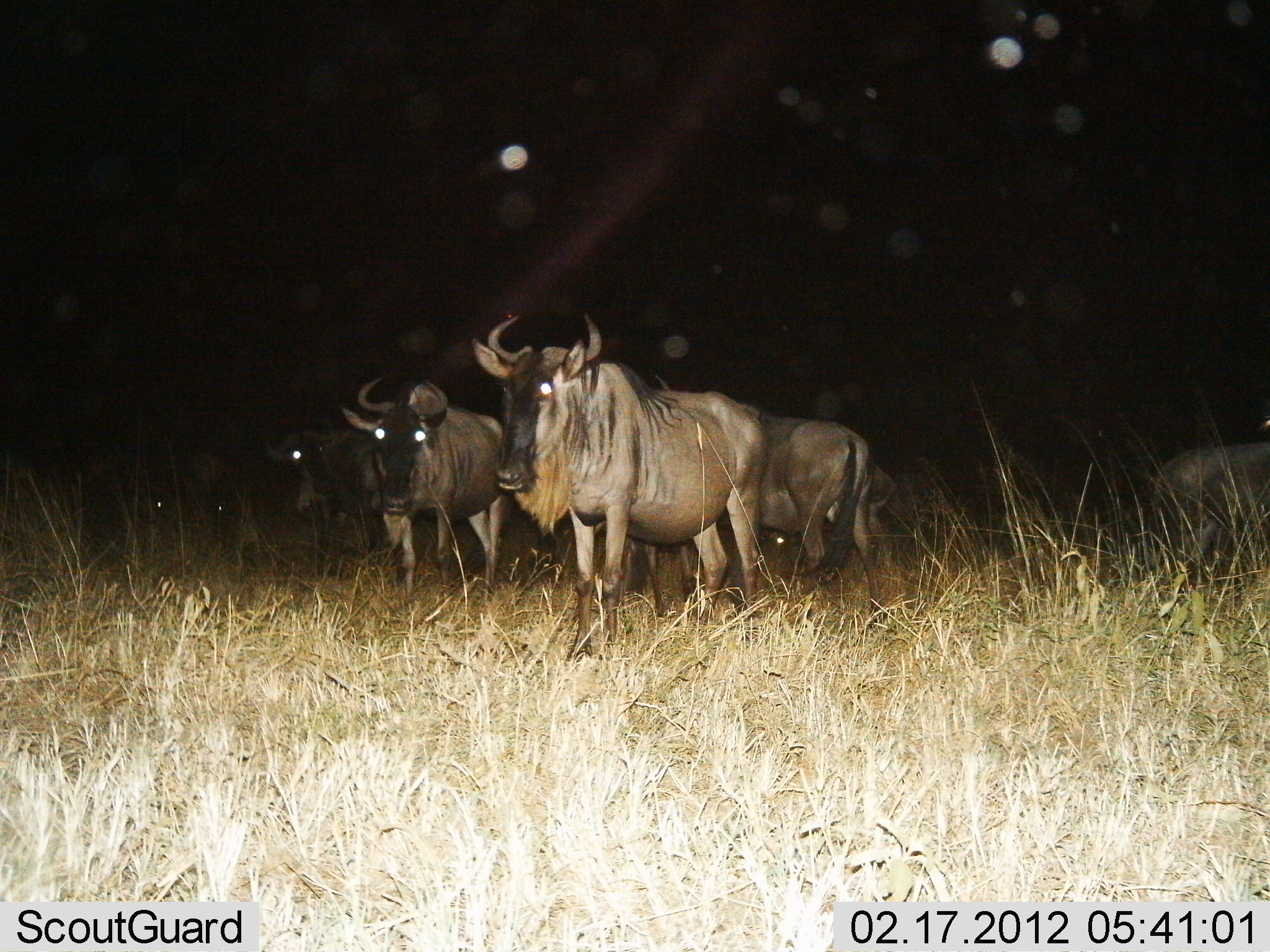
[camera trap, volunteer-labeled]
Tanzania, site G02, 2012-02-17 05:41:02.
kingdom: Animalia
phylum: Chordata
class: Mammalia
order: Artiodactyla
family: Bovidae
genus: Connochaetes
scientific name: Connochaetes taurinus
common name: blue wildebeest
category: wildebeest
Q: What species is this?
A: Wildebeest (blue wildebeest) (Connochaetes taurinus).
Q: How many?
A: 7.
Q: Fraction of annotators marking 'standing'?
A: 95%.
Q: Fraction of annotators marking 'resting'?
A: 5%.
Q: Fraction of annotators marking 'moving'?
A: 14%.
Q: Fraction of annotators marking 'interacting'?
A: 0%.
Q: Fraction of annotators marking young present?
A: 0%.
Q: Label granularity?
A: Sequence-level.